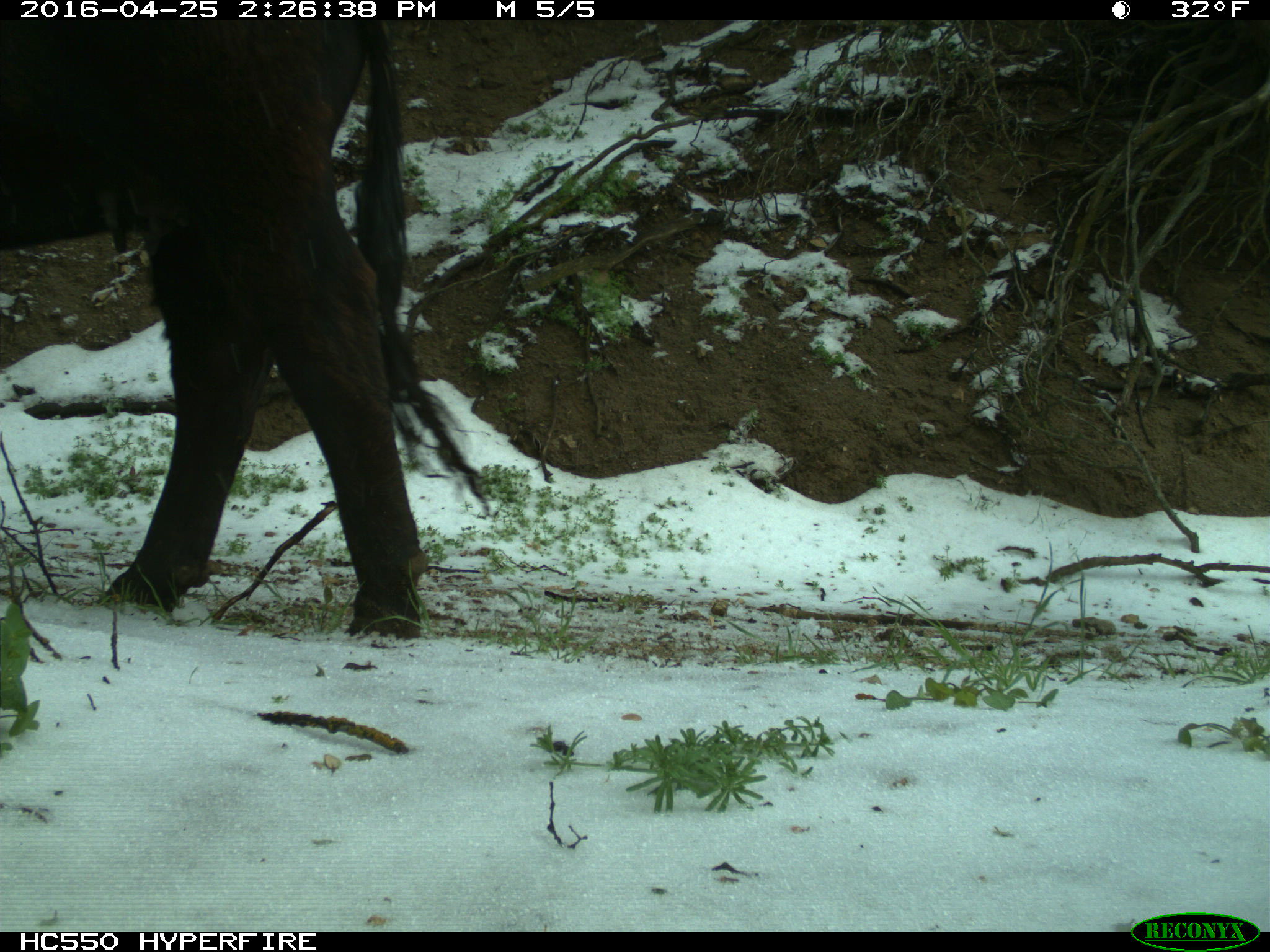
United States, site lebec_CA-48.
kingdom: Animalia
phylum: Chordata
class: Mammalia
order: Artiodactyla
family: Bovidae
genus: Bos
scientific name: Bos taurus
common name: domestic cow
Bos taurus (domestic cow).